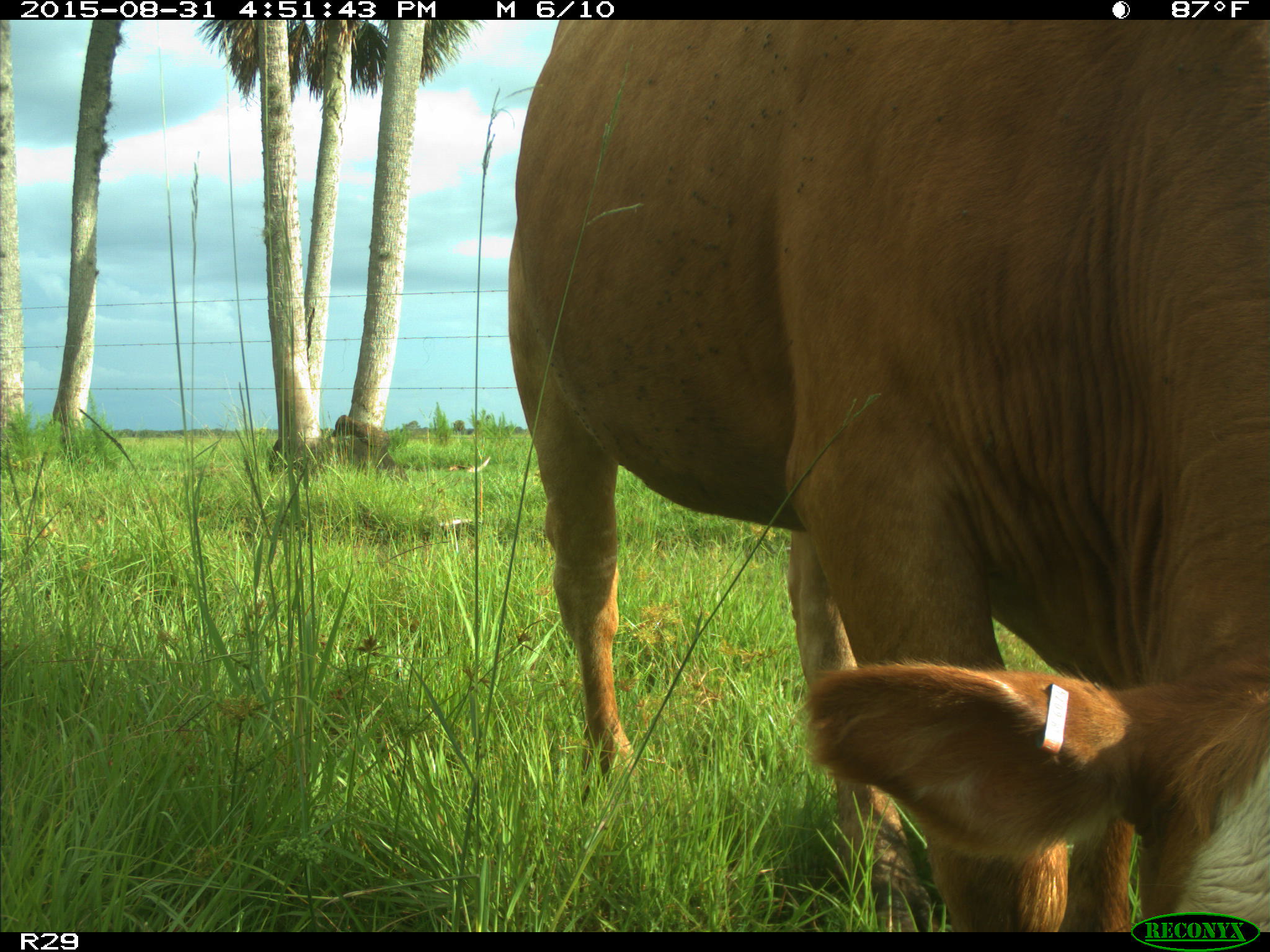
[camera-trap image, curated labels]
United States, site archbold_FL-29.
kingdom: Animalia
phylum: Chordata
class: Mammalia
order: Artiodactyla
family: Bovidae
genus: Bos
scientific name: Bos taurus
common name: domestic cow